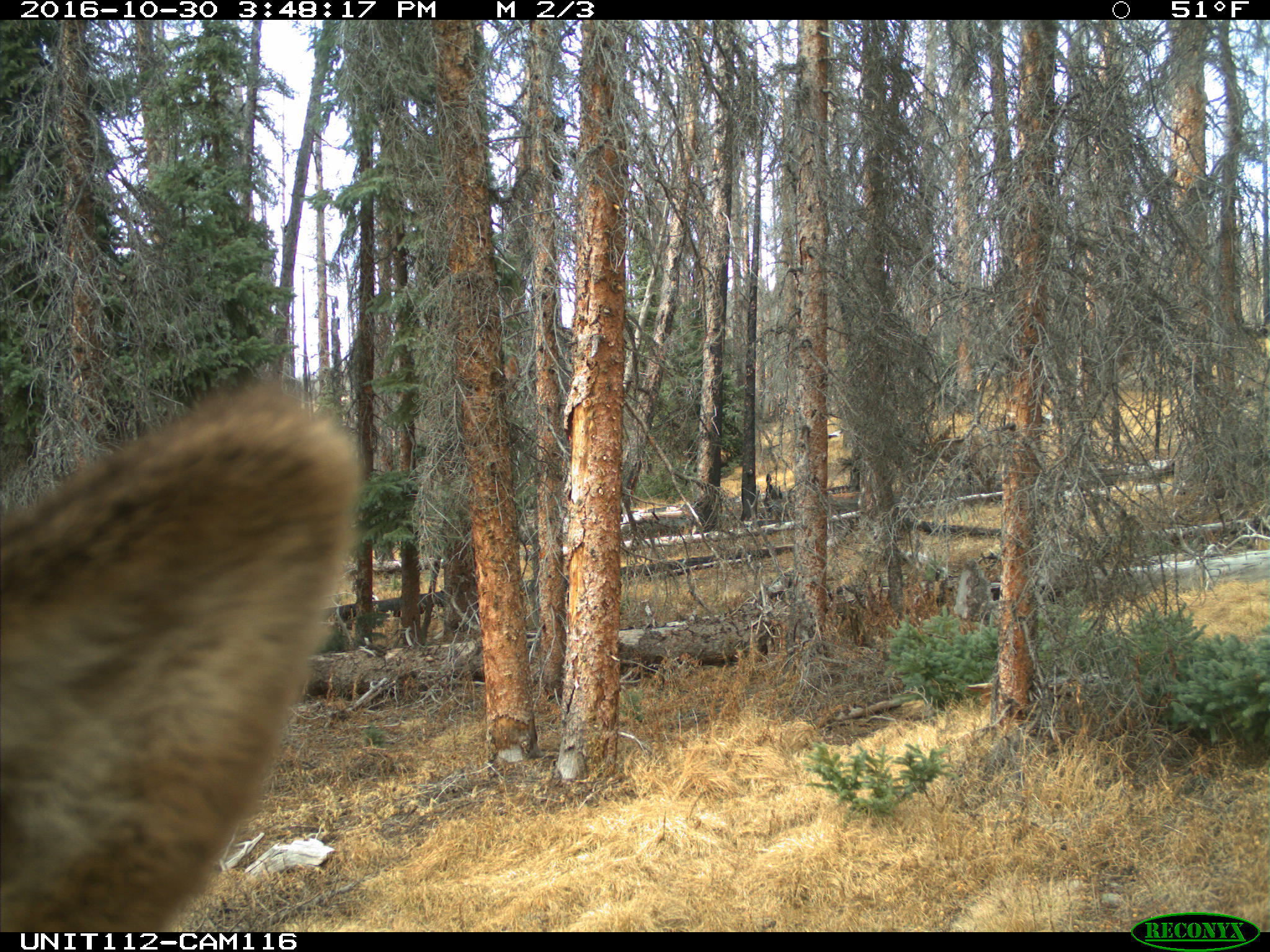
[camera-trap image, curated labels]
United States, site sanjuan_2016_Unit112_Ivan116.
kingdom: Animalia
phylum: Chordata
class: Mammalia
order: Artiodactyla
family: Cervidae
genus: Cervus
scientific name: Cervus elaphus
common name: red deer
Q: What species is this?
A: Cervus elaphus (red deer).